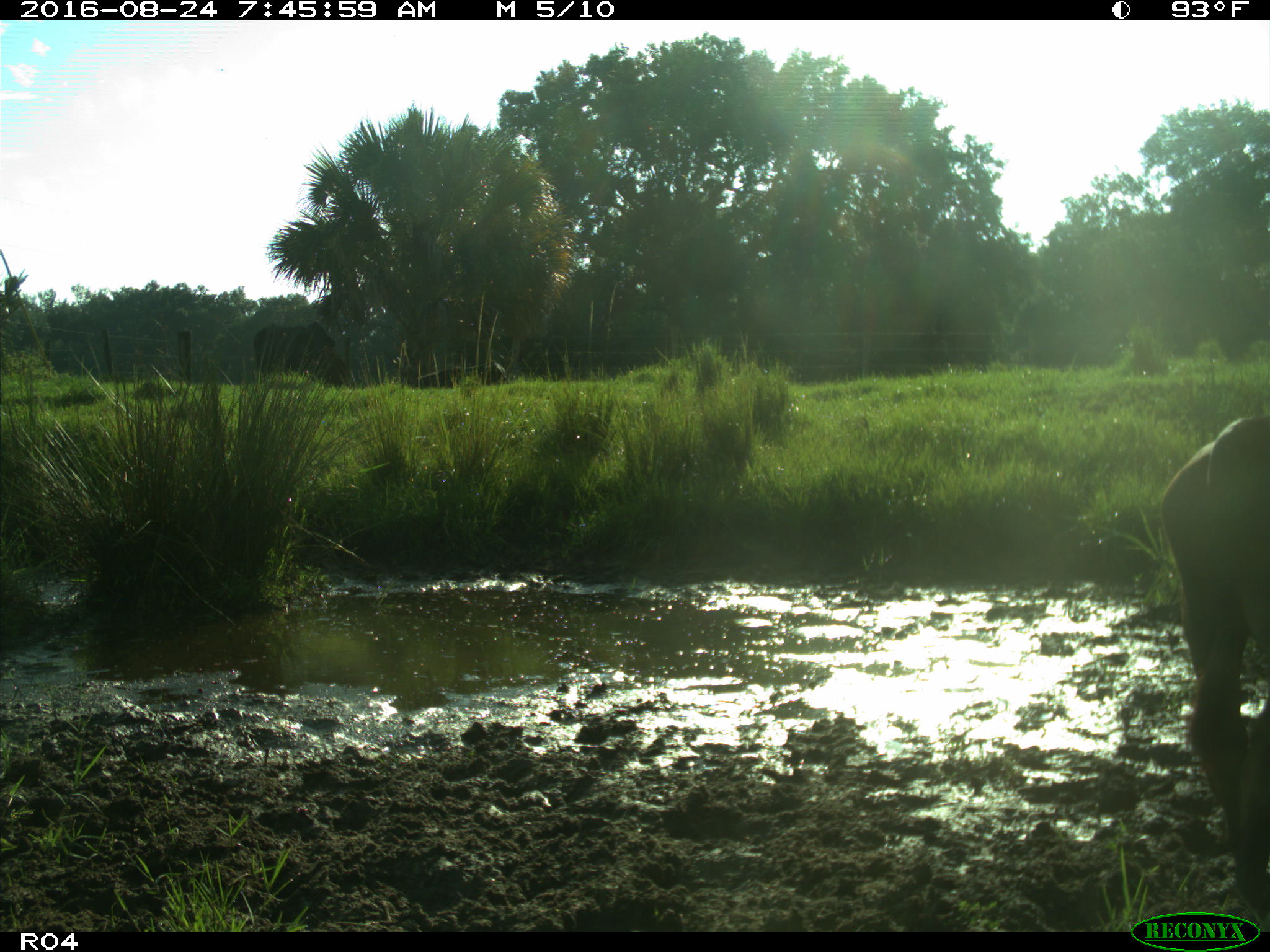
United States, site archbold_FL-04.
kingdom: Animalia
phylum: Chordata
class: Mammalia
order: Artiodactyla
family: Bovidae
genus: Bos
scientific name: Bos taurus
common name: domestic cow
Bos taurus (domestic cow).